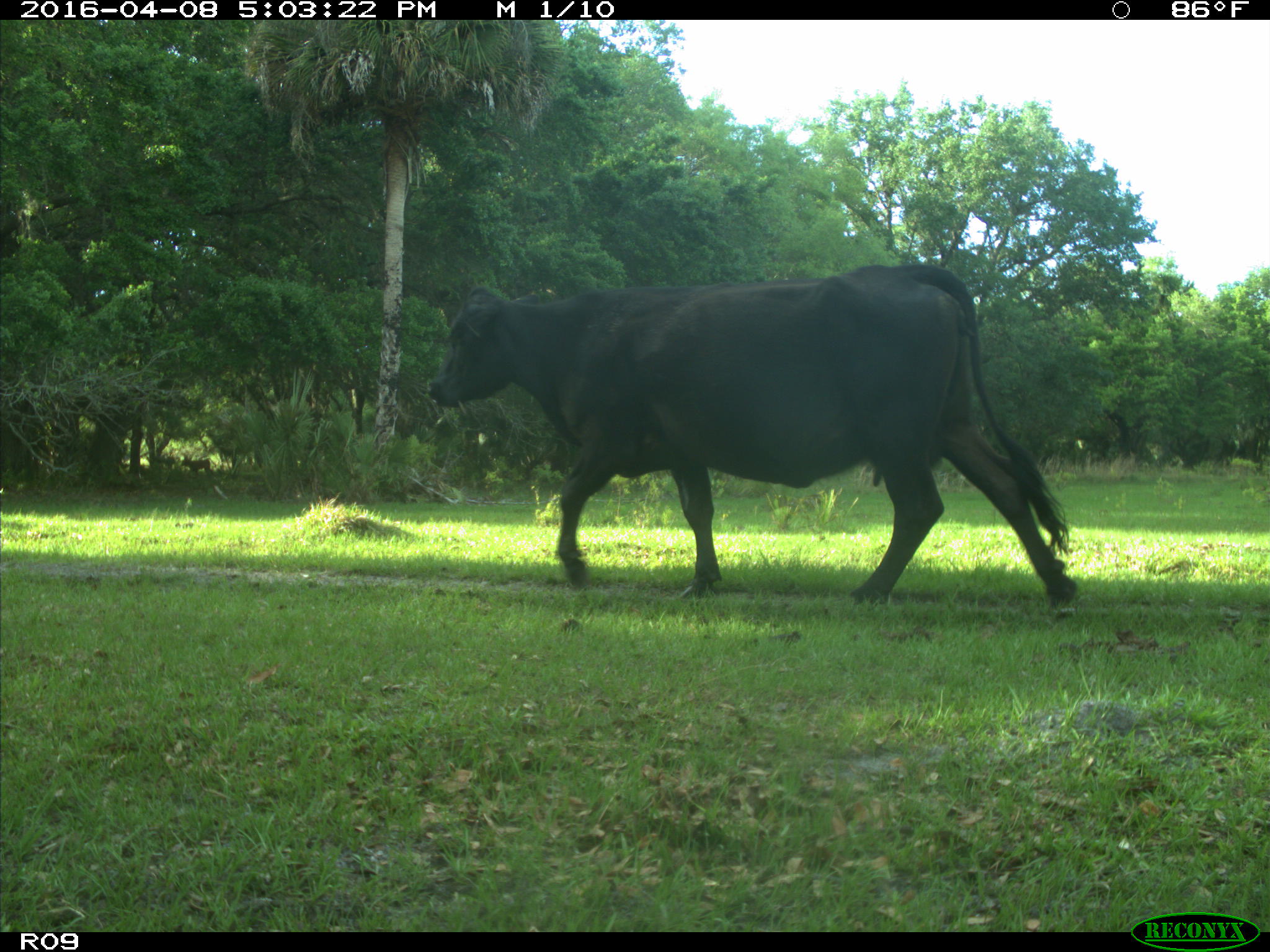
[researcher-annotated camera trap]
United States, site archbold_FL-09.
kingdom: Animalia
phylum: Chordata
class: Mammalia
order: Artiodactyla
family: Bovidae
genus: Bos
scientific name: Bos taurus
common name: domestic cow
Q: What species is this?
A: Bos taurus (domestic cow).